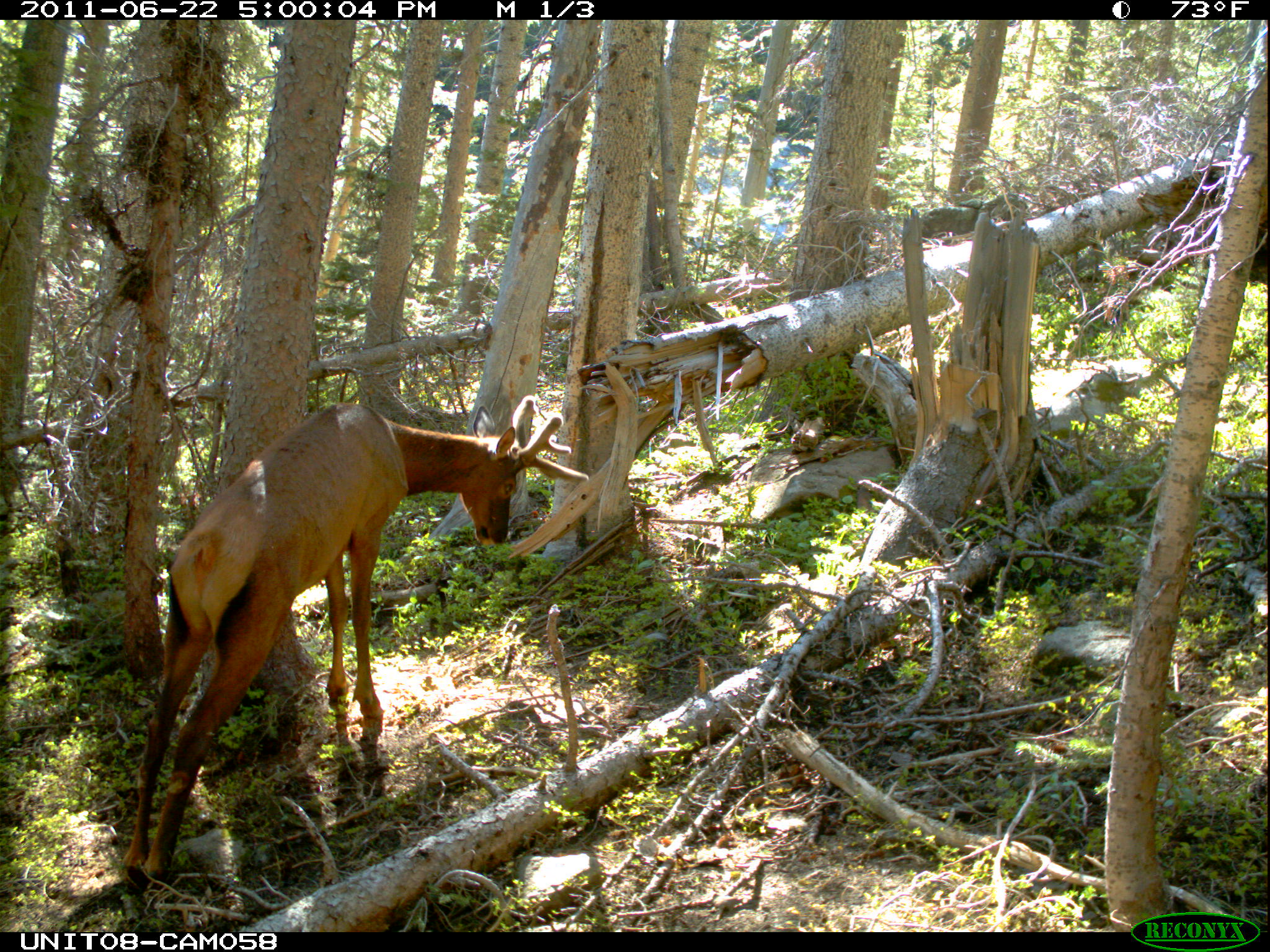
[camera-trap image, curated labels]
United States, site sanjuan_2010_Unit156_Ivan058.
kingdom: Animalia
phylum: Chordata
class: Mammalia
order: Artiodactyla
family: Cervidae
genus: Cervus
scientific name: Cervus elaphus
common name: red deer